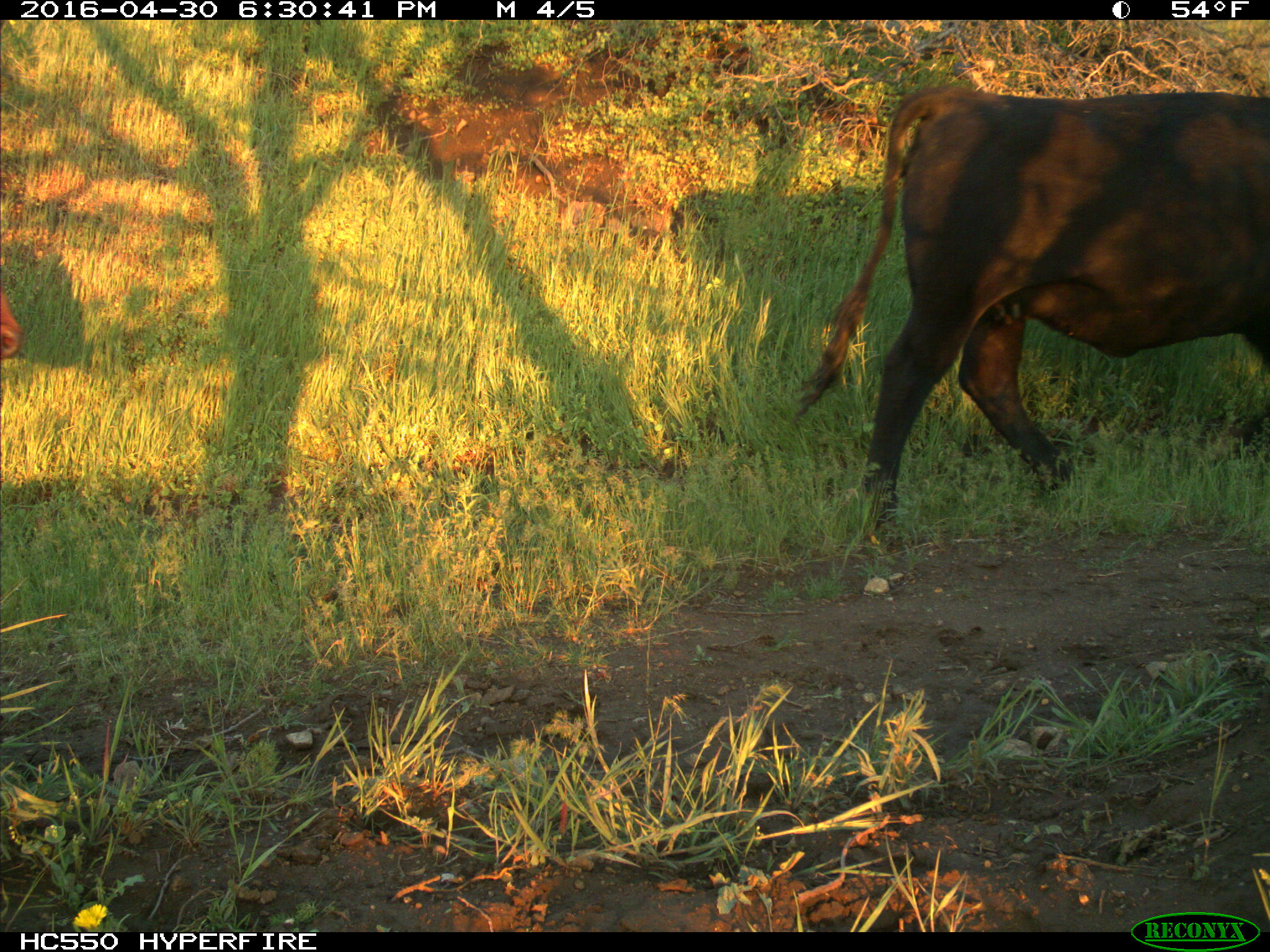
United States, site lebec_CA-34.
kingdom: Animalia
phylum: Chordata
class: Mammalia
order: Artiodactyla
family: Bovidae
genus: Bos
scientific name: Bos taurus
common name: domestic cow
Bos taurus (domestic cow).